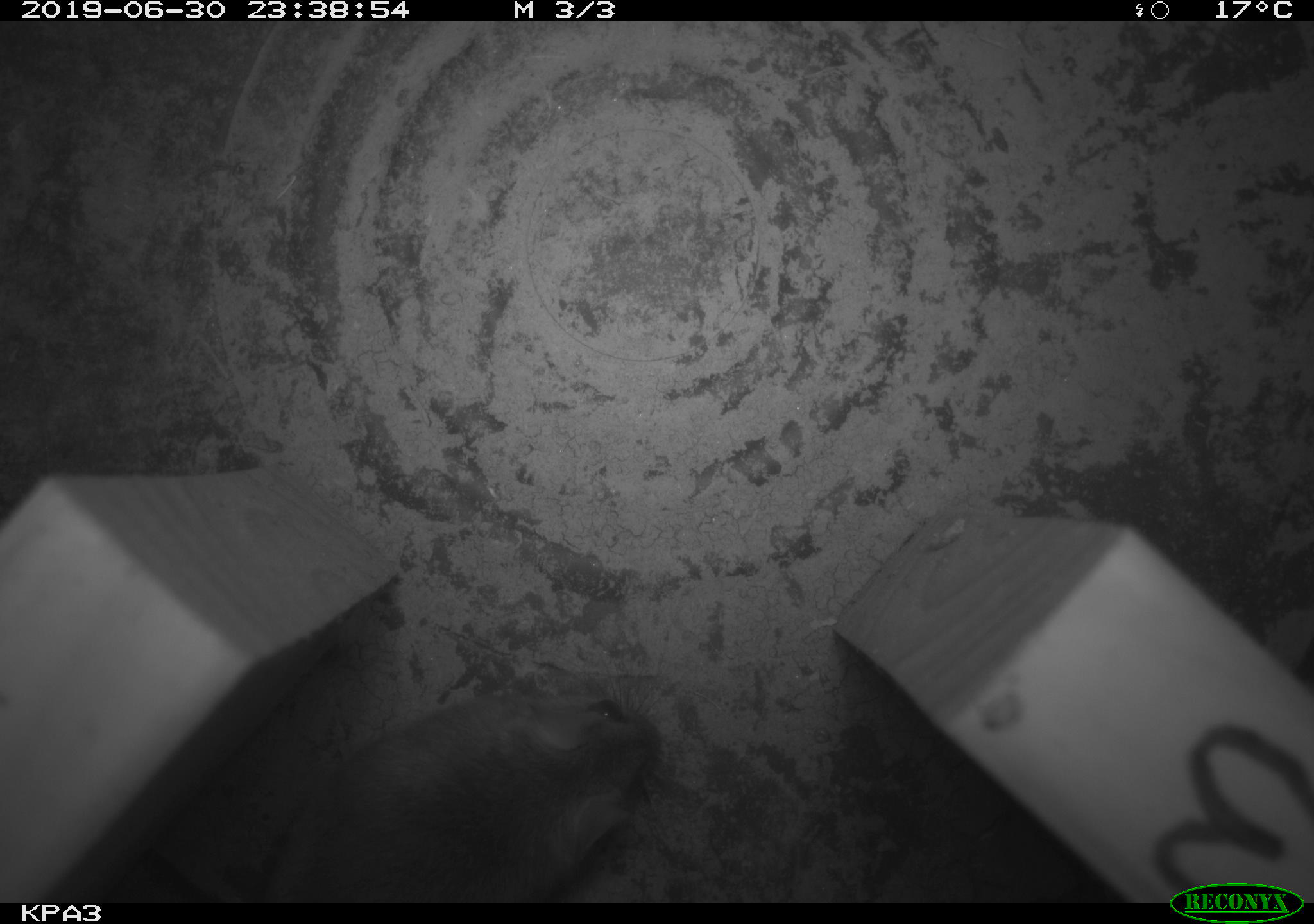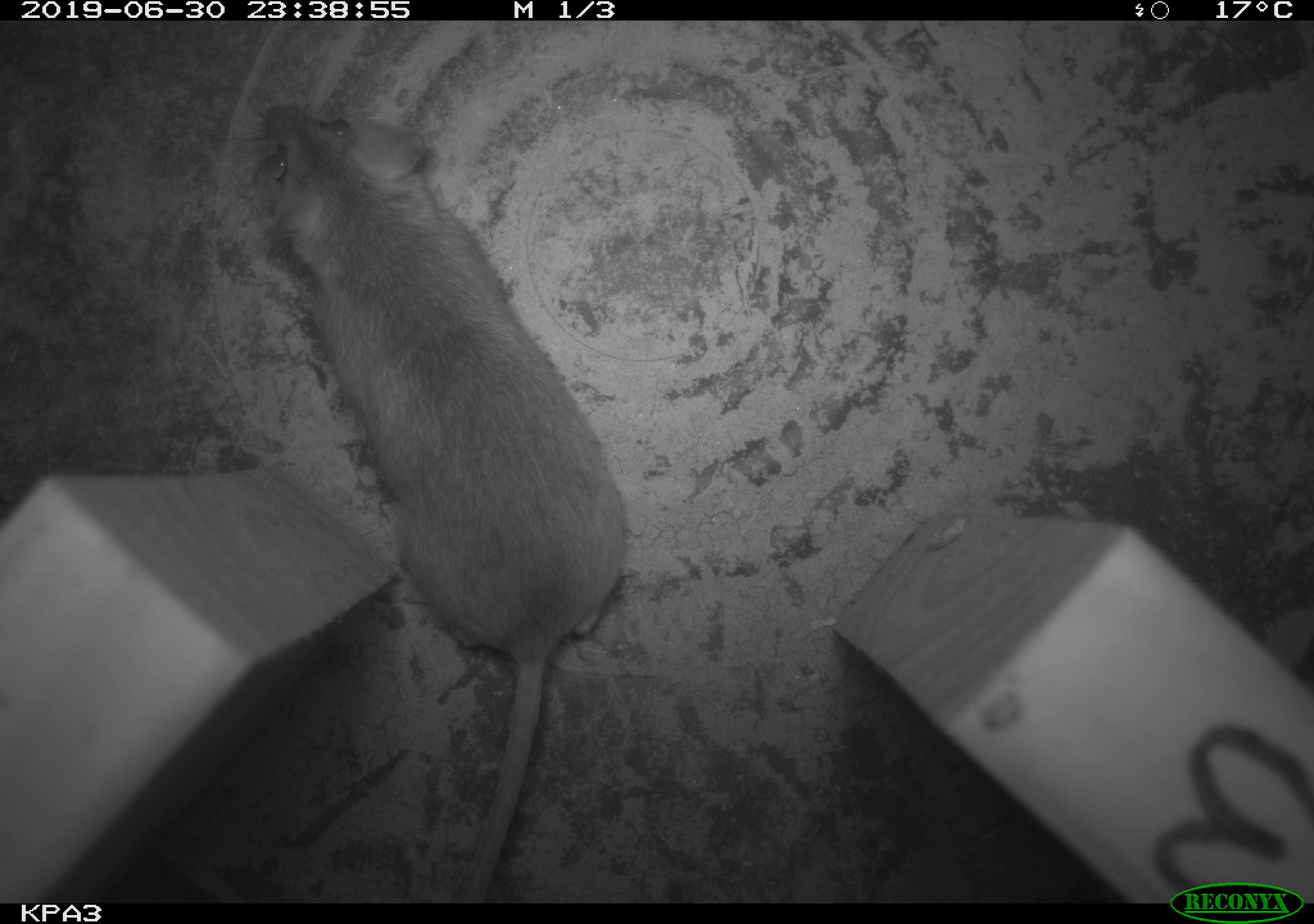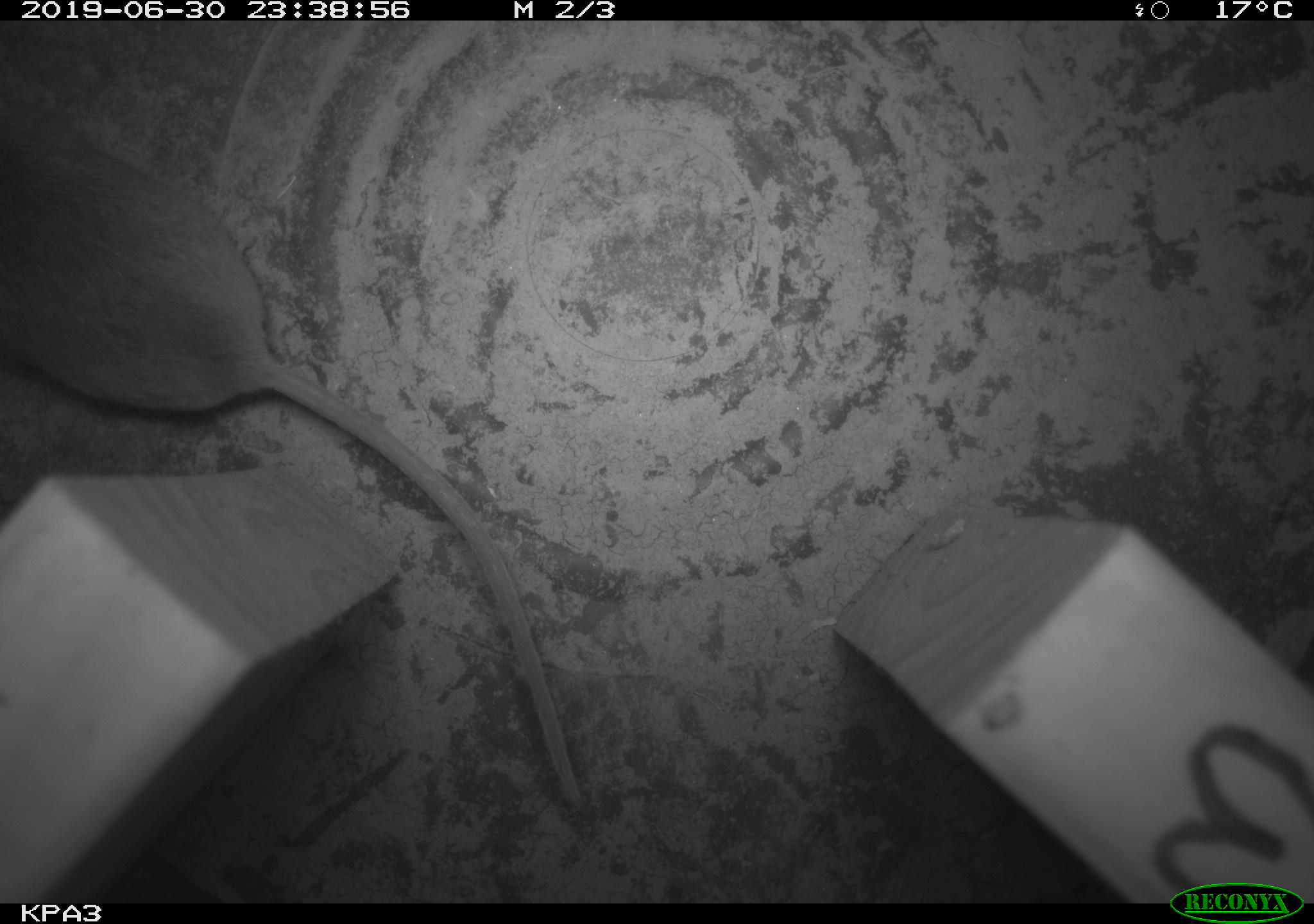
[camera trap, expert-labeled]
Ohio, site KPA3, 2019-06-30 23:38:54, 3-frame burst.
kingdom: Animalia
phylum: Chordata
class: Mammalia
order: Rodentia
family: Cricetidae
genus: Peromyscus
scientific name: Peromyscus leucopus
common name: white-footed mouse